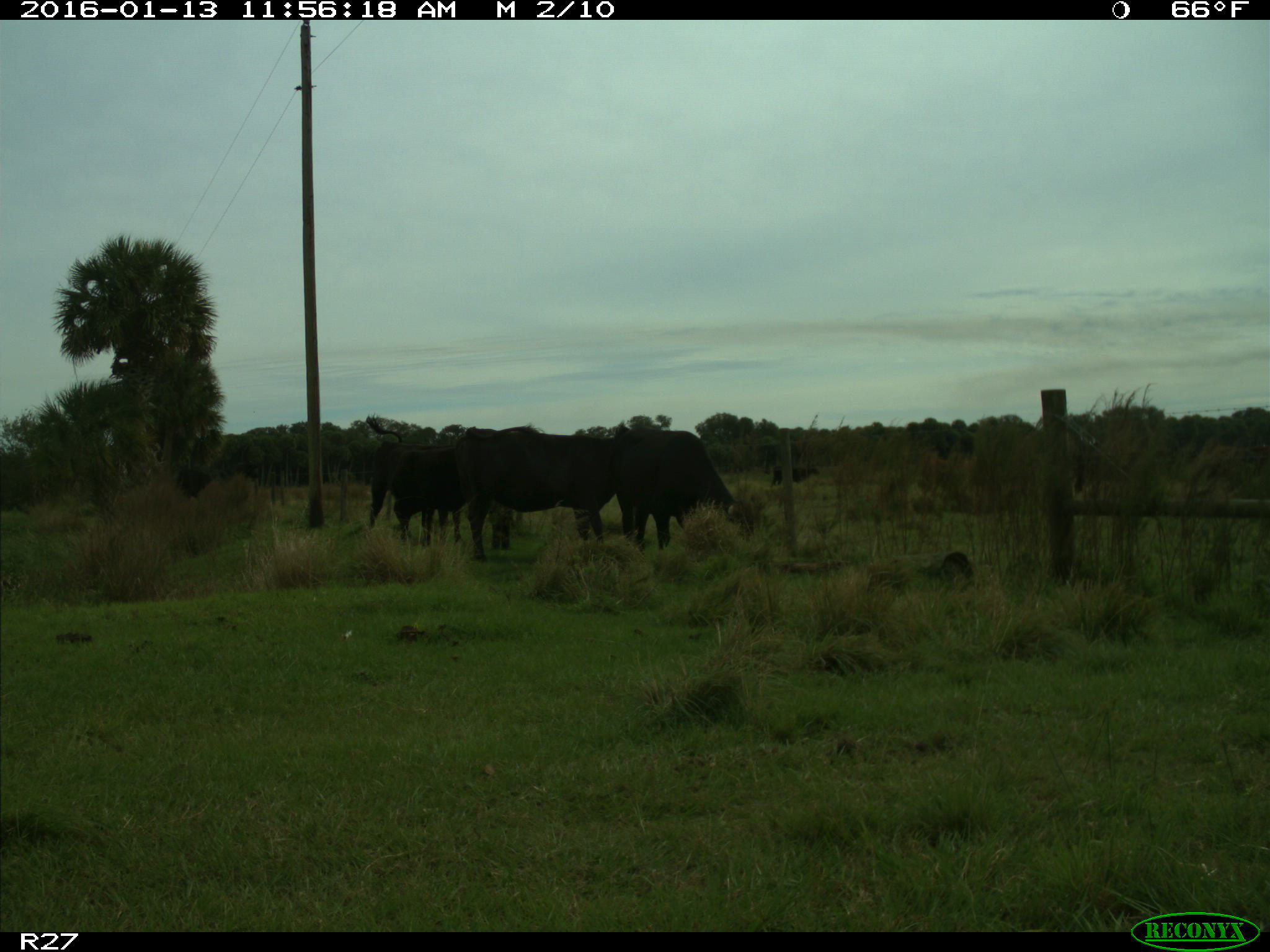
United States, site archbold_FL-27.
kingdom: Animalia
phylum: Chordata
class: Mammalia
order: Artiodactyla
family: Bovidae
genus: Bos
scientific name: Bos taurus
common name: domestic cow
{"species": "Bos taurus (domestic cow)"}